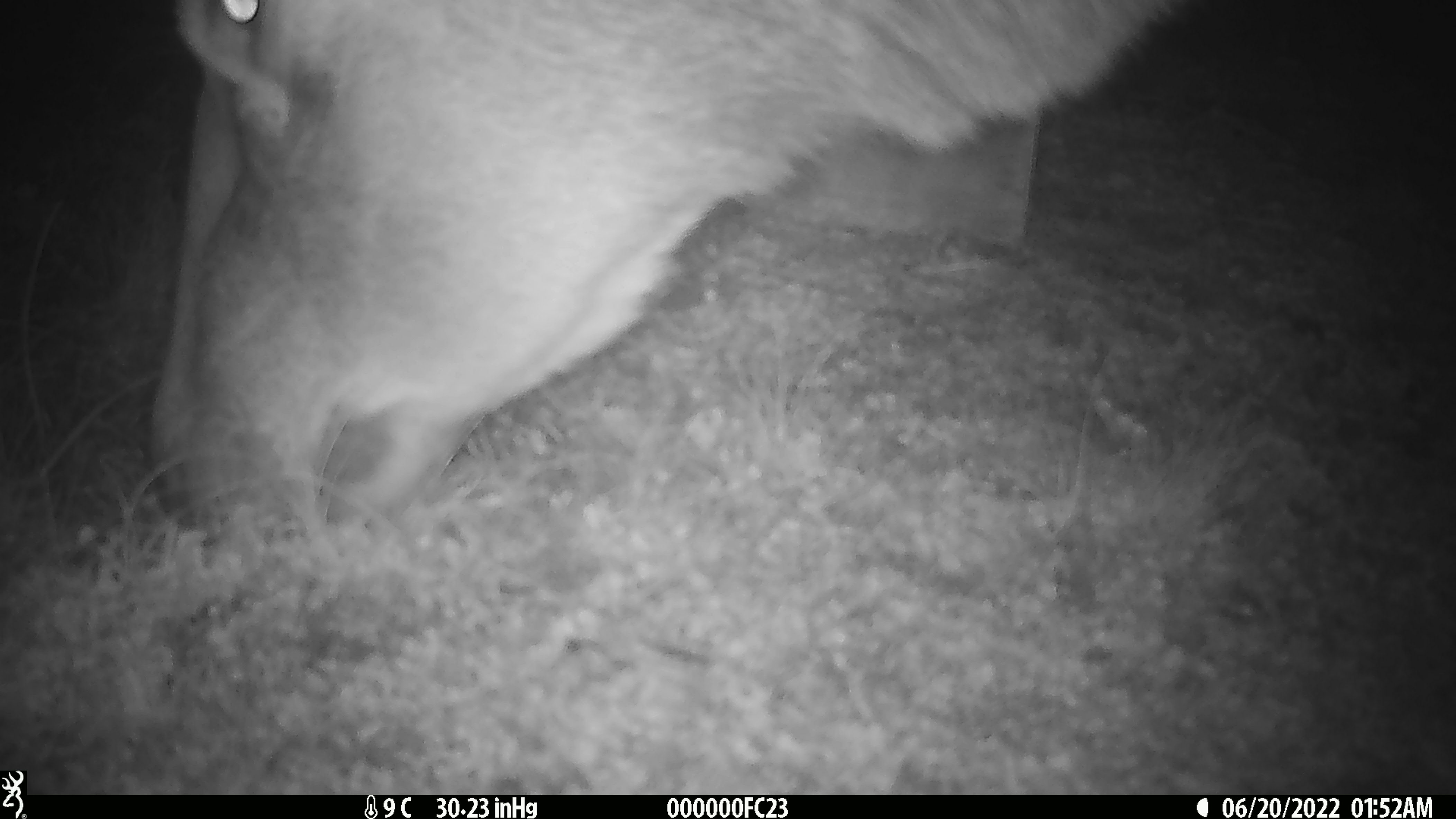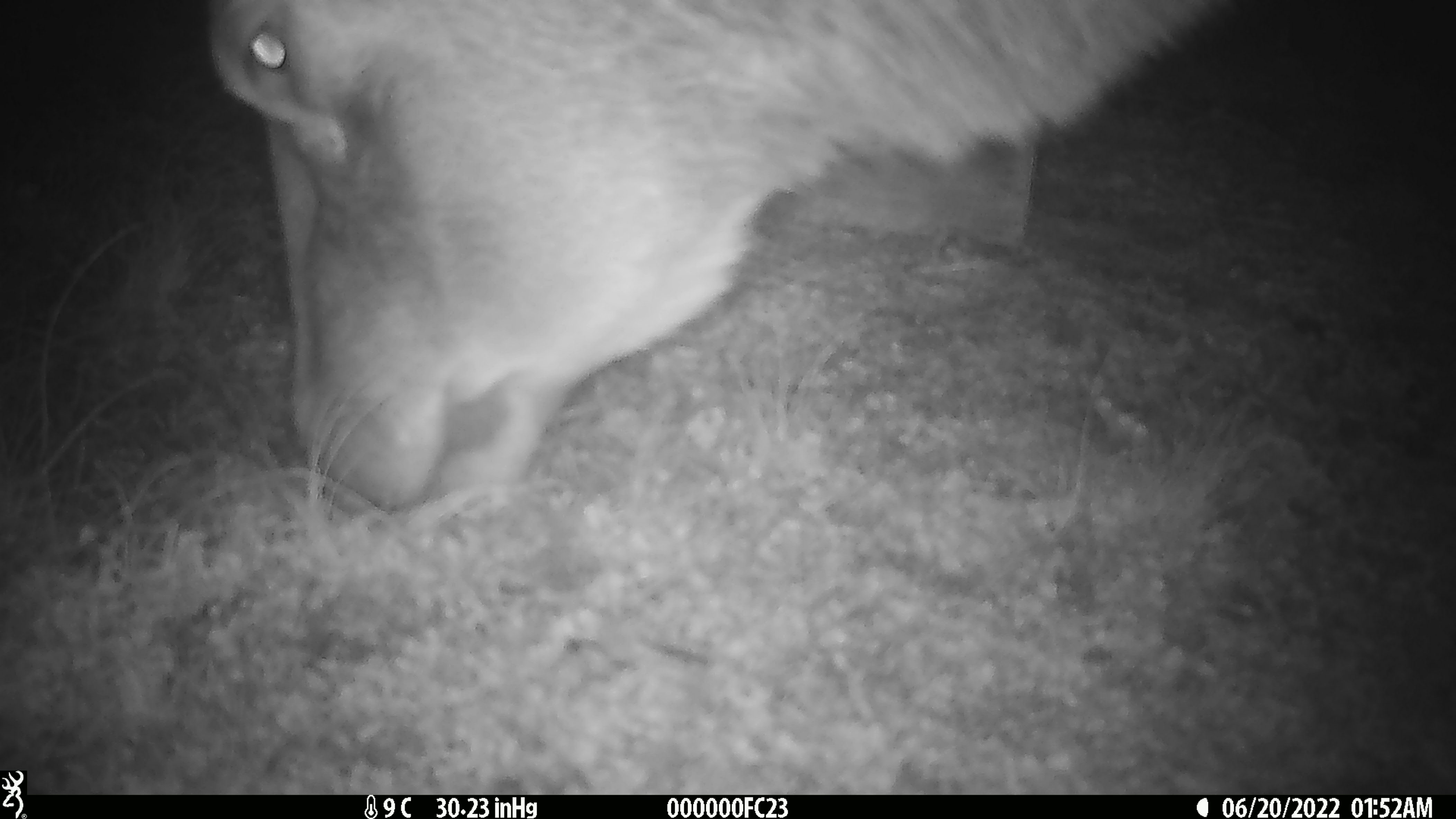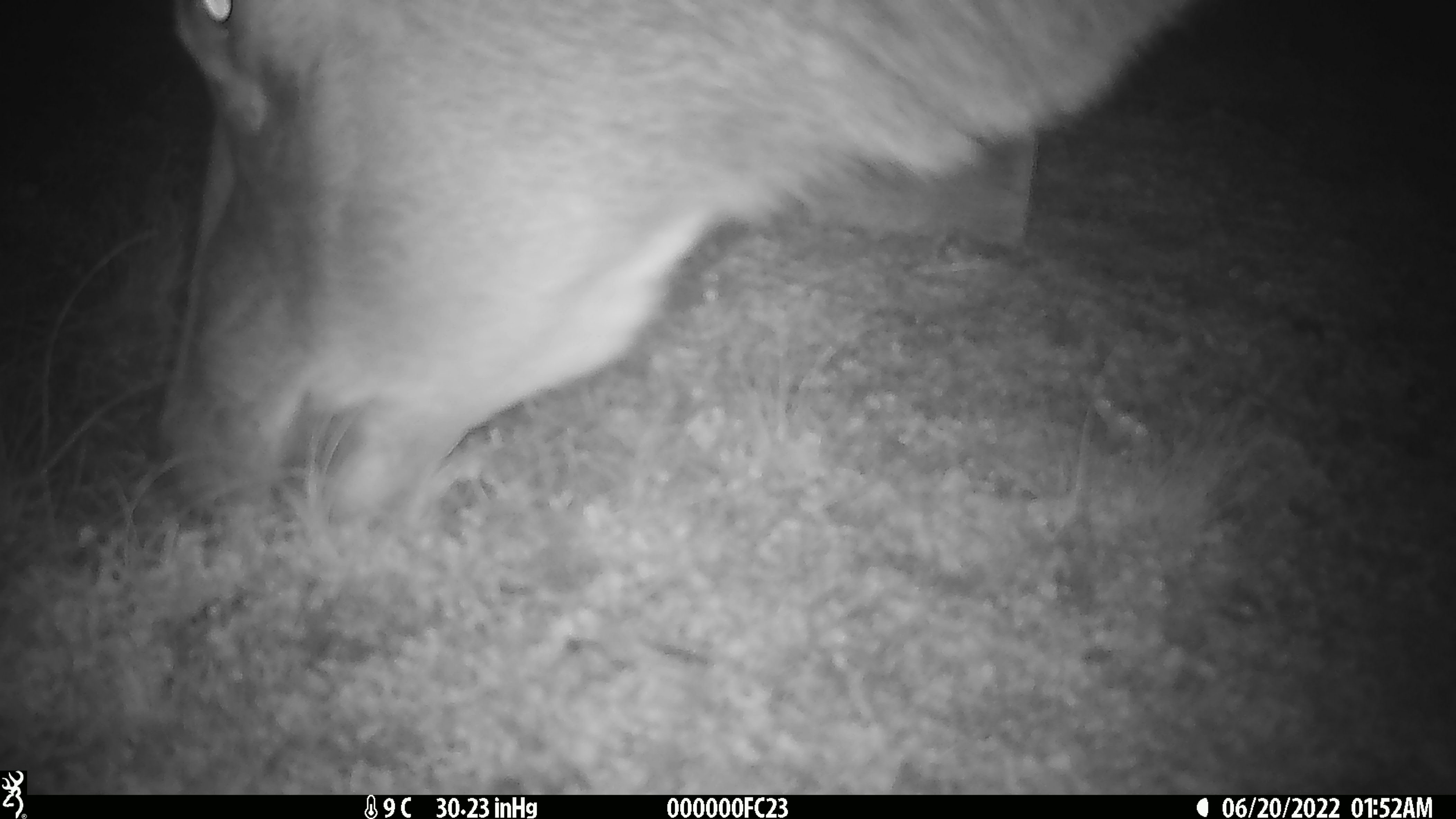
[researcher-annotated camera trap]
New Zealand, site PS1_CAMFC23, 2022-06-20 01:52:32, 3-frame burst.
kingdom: Animalia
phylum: Chordata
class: Mammalia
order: Artiodactyla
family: Cervidae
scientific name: Cervidae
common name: deer